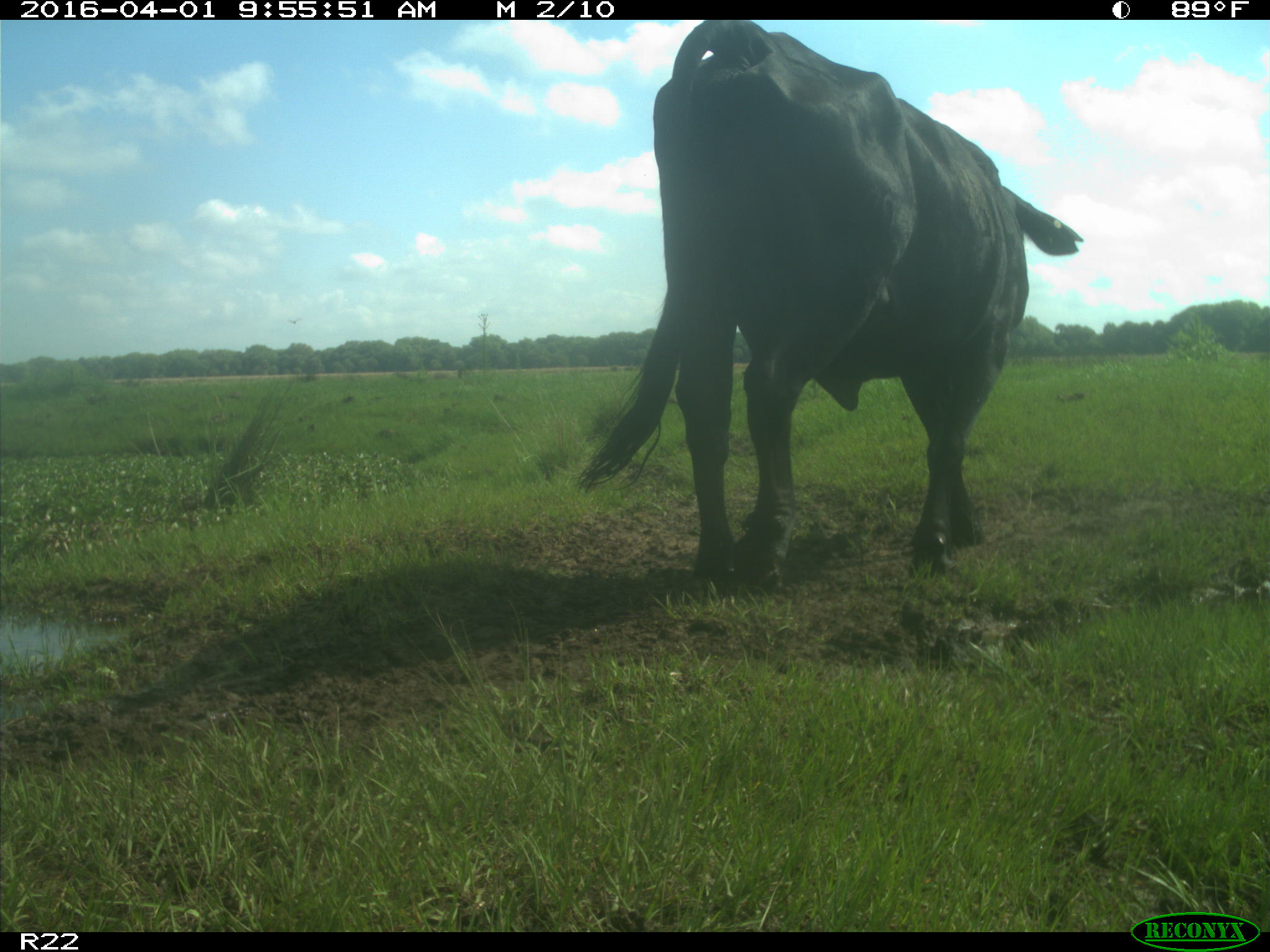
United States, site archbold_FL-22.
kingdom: Animalia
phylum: Chordata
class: Mammalia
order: Artiodactyla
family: Bovidae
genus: Bos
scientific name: Bos taurus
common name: domestic cow